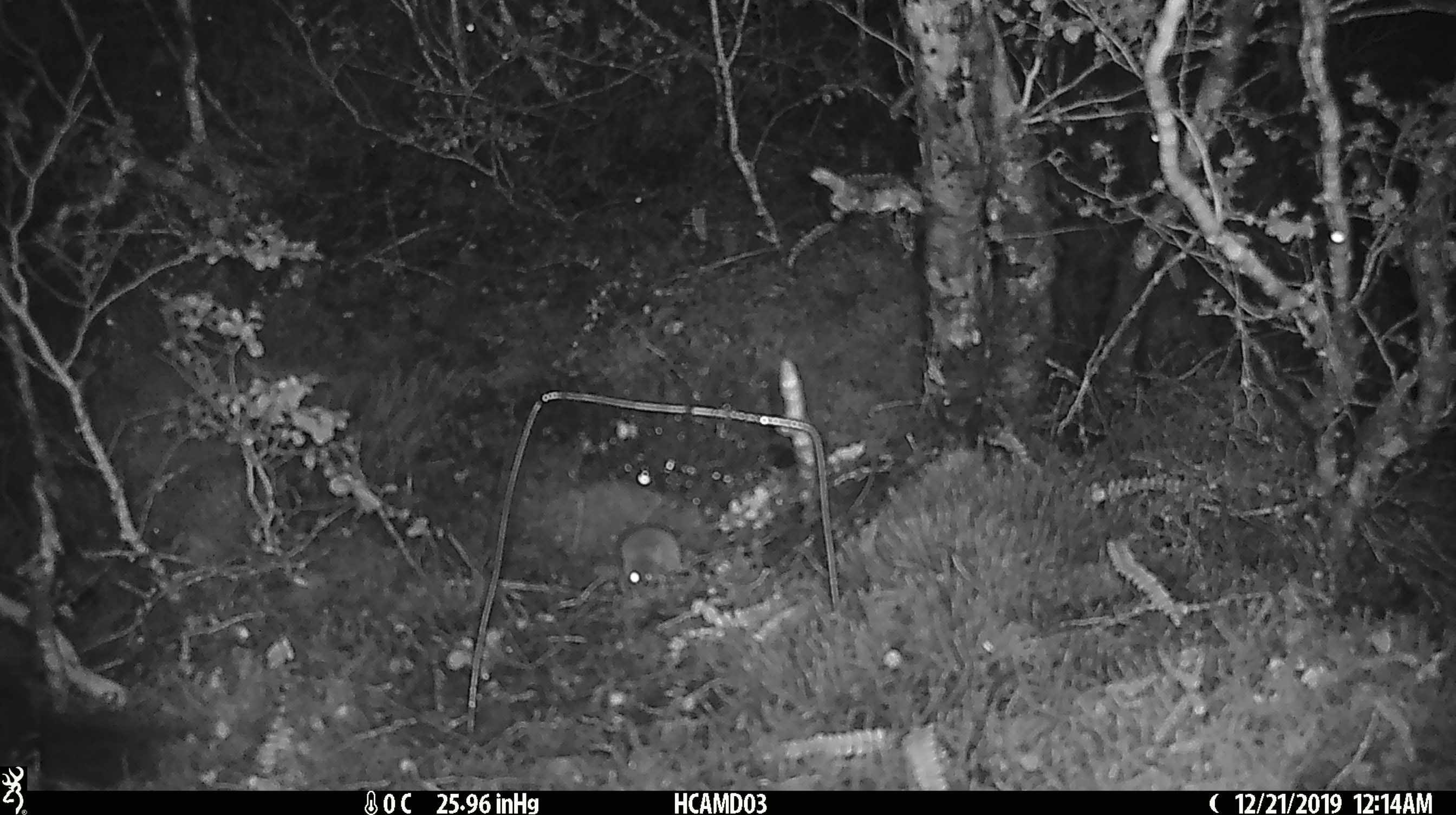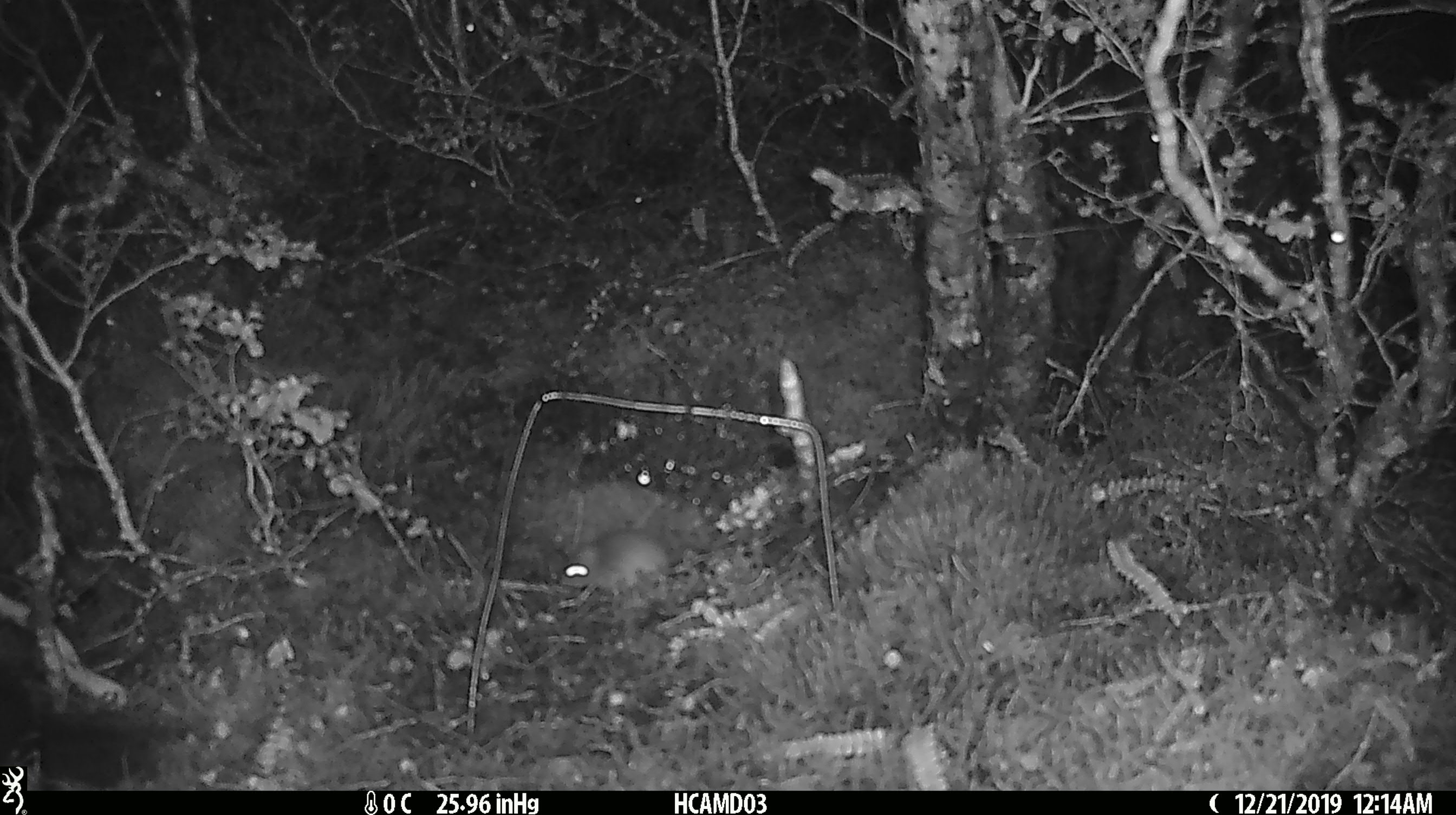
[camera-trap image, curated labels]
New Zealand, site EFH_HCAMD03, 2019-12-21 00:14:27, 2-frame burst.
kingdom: Animalia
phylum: Chordata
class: Mammalia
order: Rodentia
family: Muridae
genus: Mus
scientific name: Mus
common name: mouse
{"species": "mouse (Mus)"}